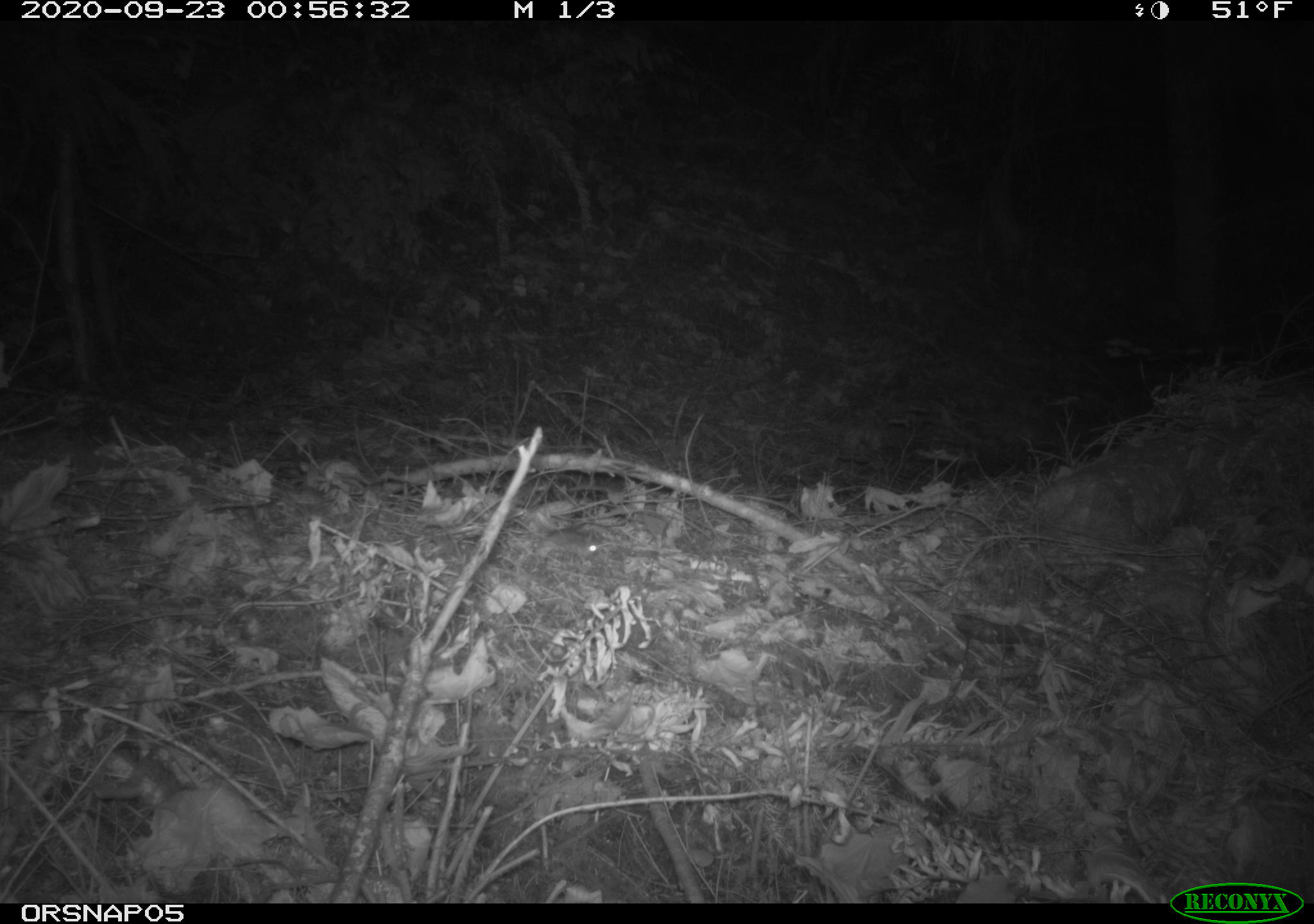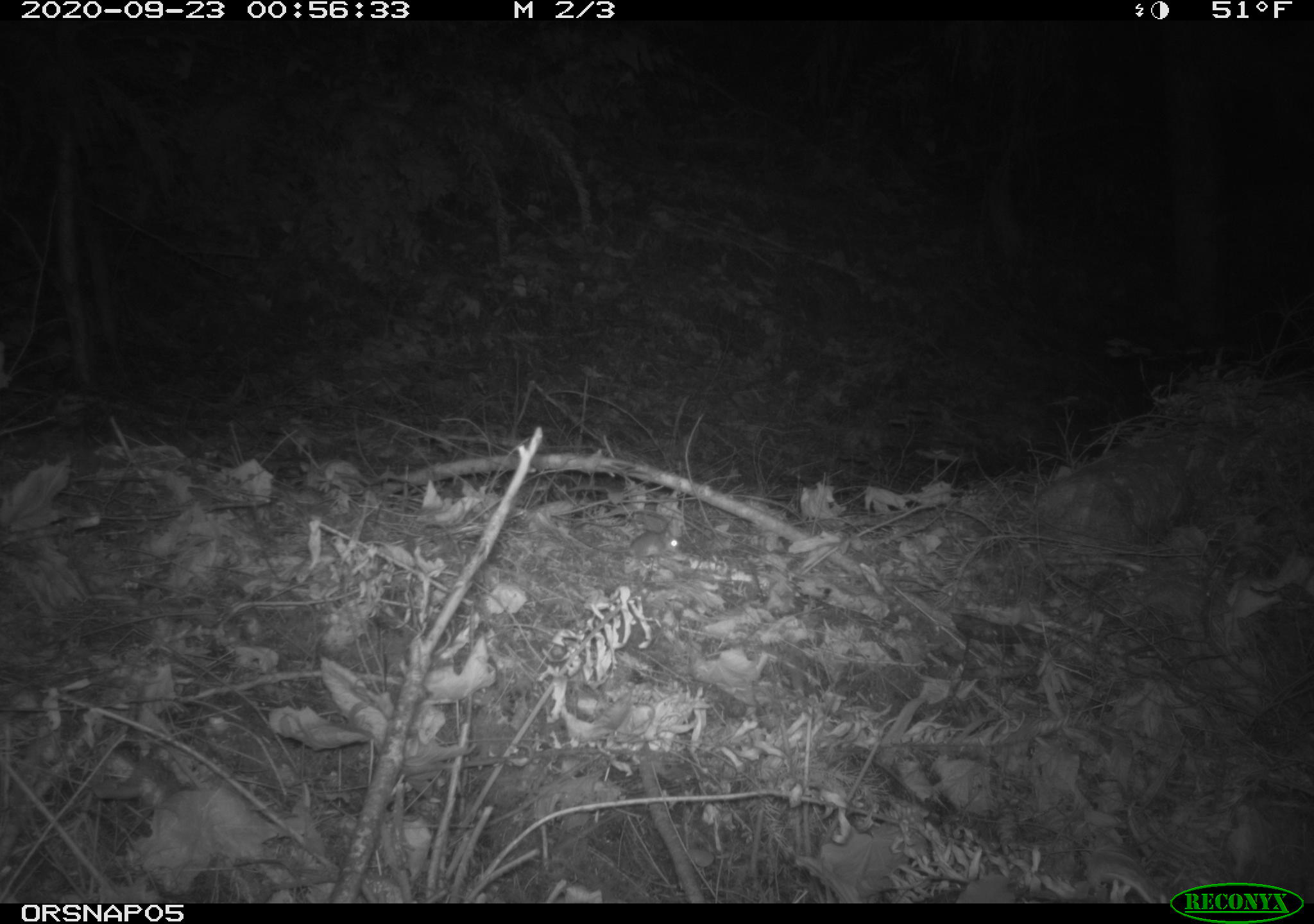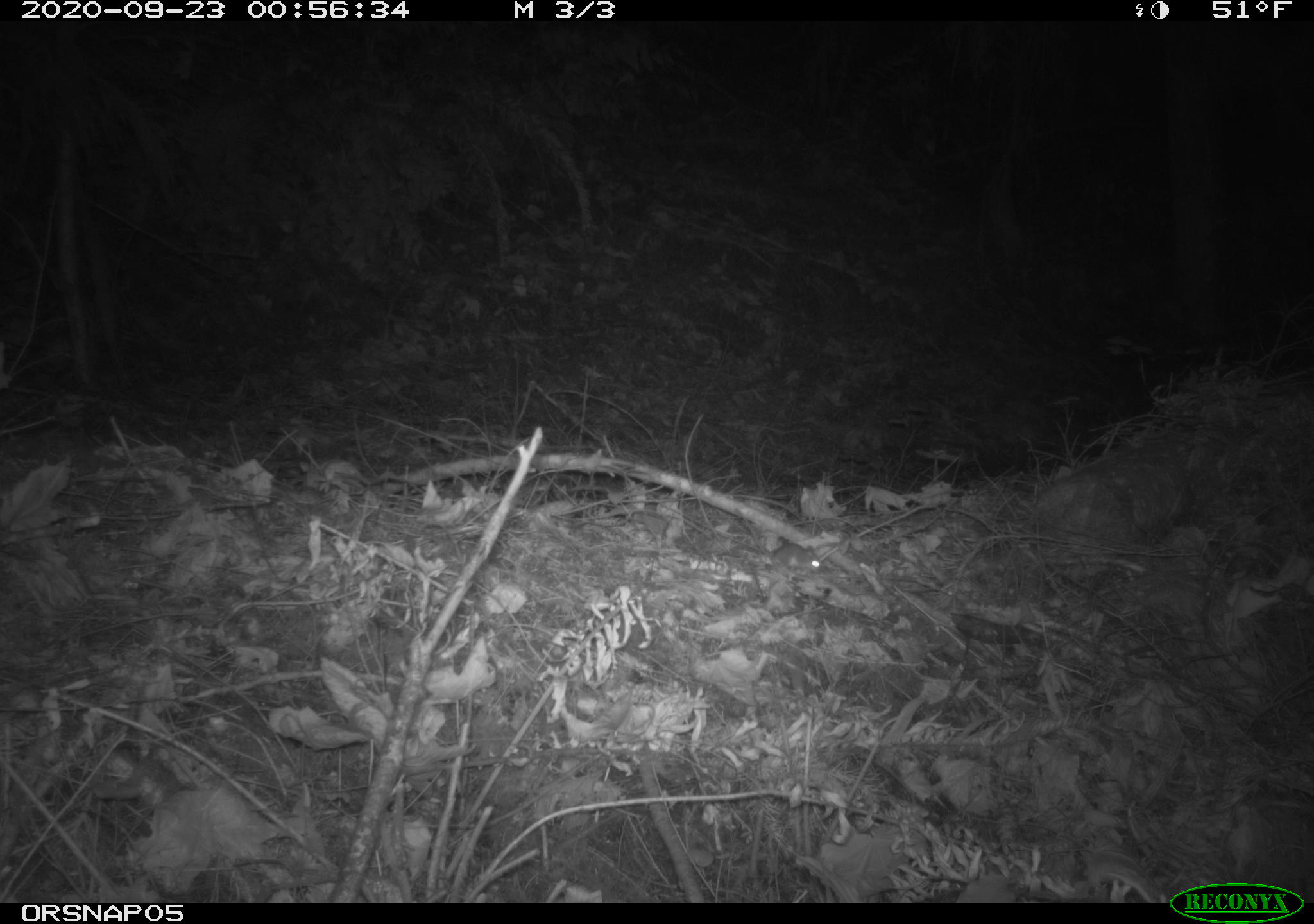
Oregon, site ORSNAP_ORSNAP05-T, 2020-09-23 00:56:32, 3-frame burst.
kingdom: Animalia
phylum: Chordata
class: Mammalia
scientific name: Mammalia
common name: small mammal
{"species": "small mammal (Mammalia)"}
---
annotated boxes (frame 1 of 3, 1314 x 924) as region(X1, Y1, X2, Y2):
small mammal: region(522, 518, 607, 561)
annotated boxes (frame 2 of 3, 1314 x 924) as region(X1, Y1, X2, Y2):
small mammal: region(556, 515, 698, 570)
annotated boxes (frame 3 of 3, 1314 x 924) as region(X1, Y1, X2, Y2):
small mammal: region(714, 523, 824, 577)